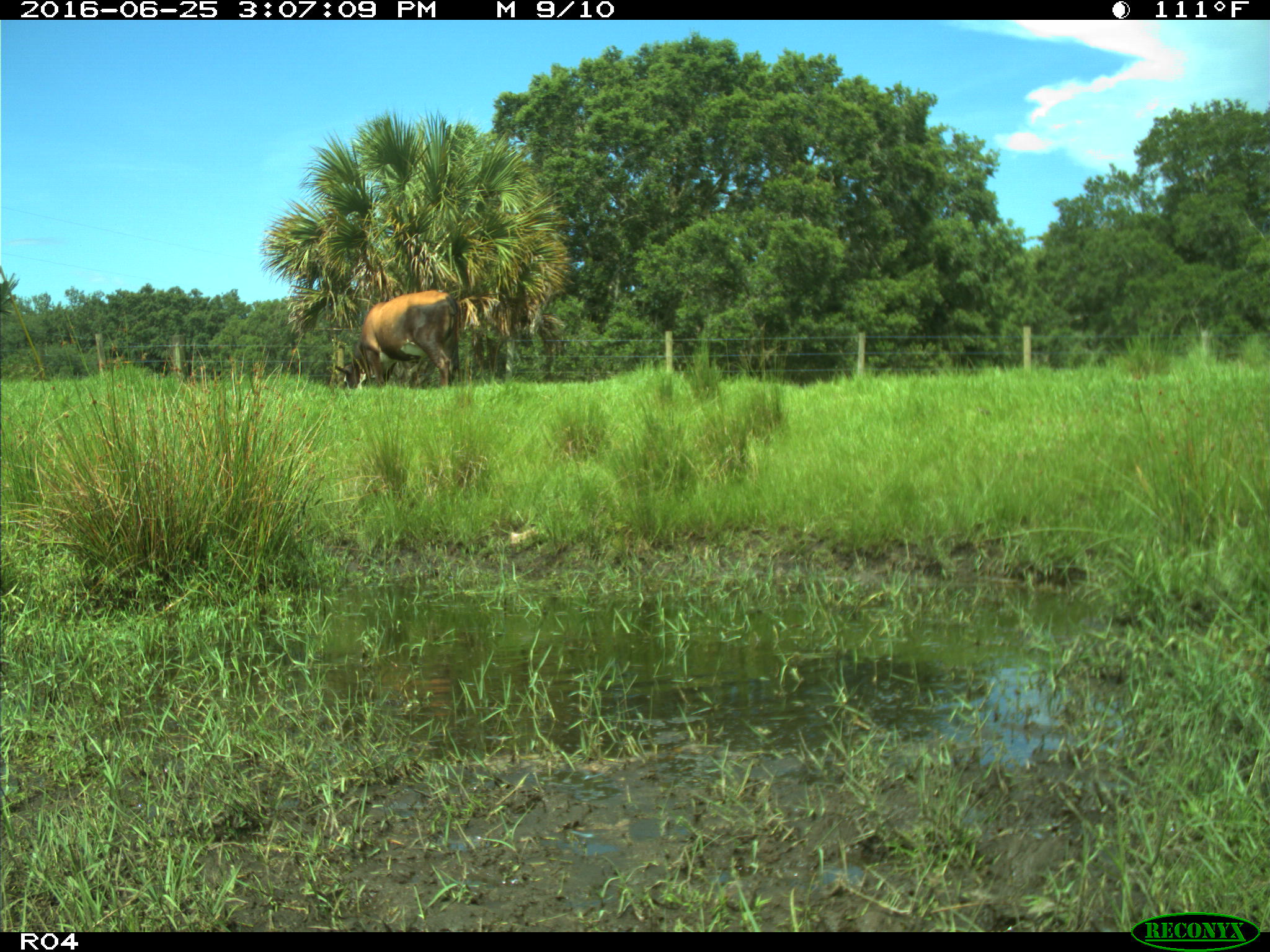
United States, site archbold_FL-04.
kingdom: Animalia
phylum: Chordata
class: Mammalia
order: Artiodactyla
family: Bovidae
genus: Bos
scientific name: Bos taurus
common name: domestic cow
Bos taurus (domestic cow).